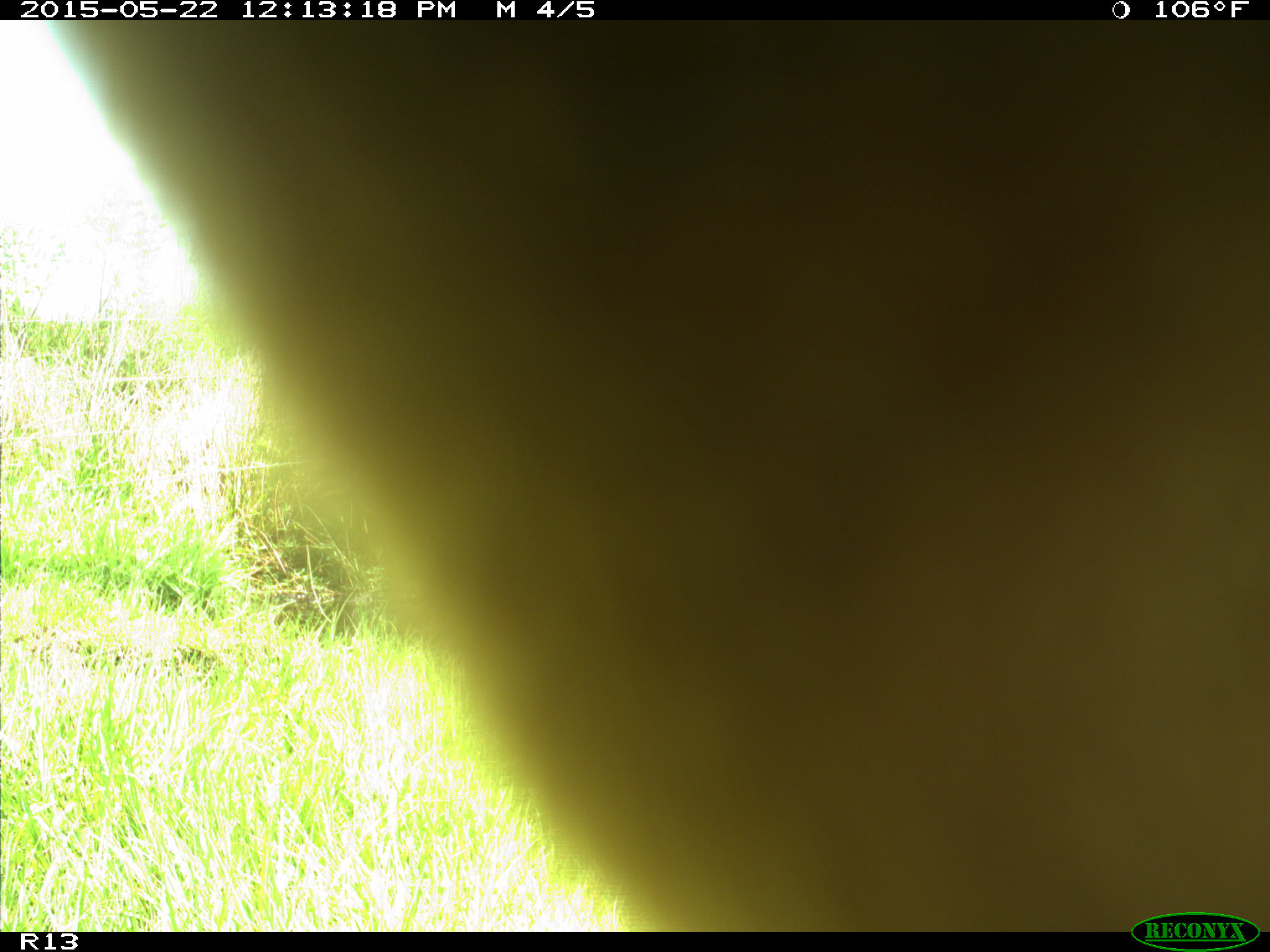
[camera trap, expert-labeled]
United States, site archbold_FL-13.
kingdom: Animalia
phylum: Chordata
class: Mammalia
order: Artiodactyla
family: Bovidae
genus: Bos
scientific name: Bos taurus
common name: domestic cow